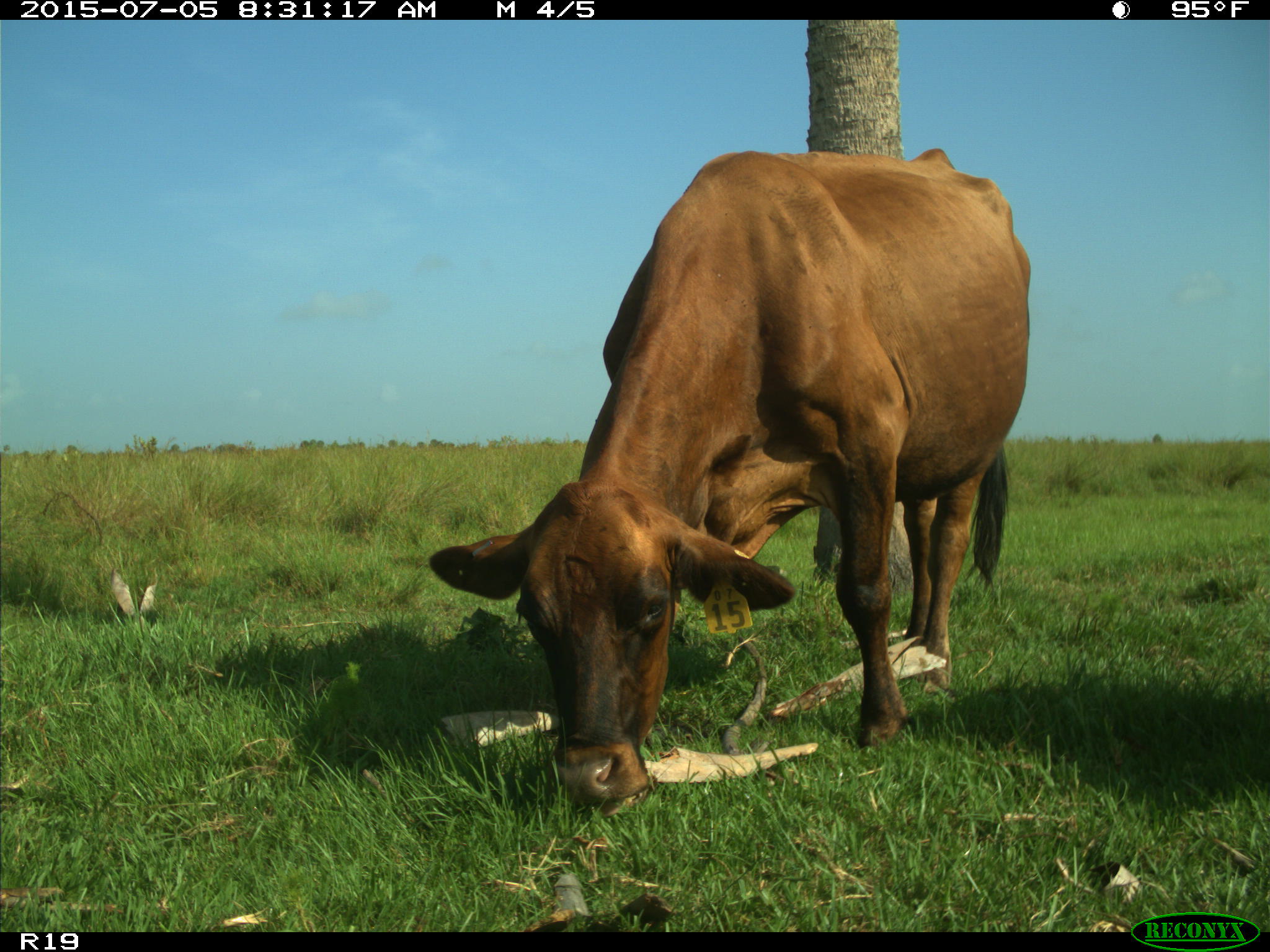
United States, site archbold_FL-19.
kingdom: Animalia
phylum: Chordata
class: Mammalia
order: Artiodactyla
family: Bovidae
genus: Bos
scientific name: Bos taurus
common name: domestic cow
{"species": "Bos taurus (domestic cow)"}